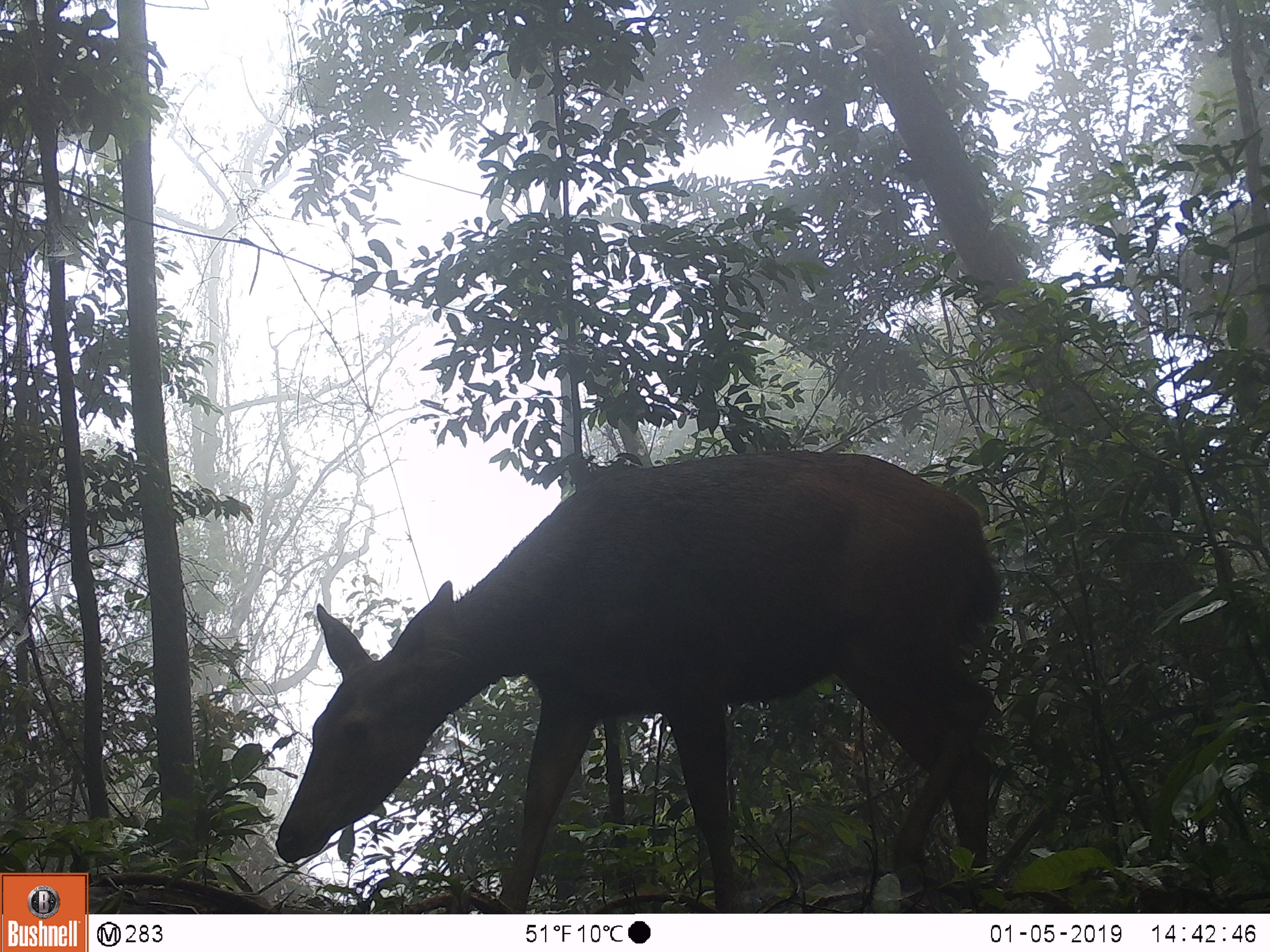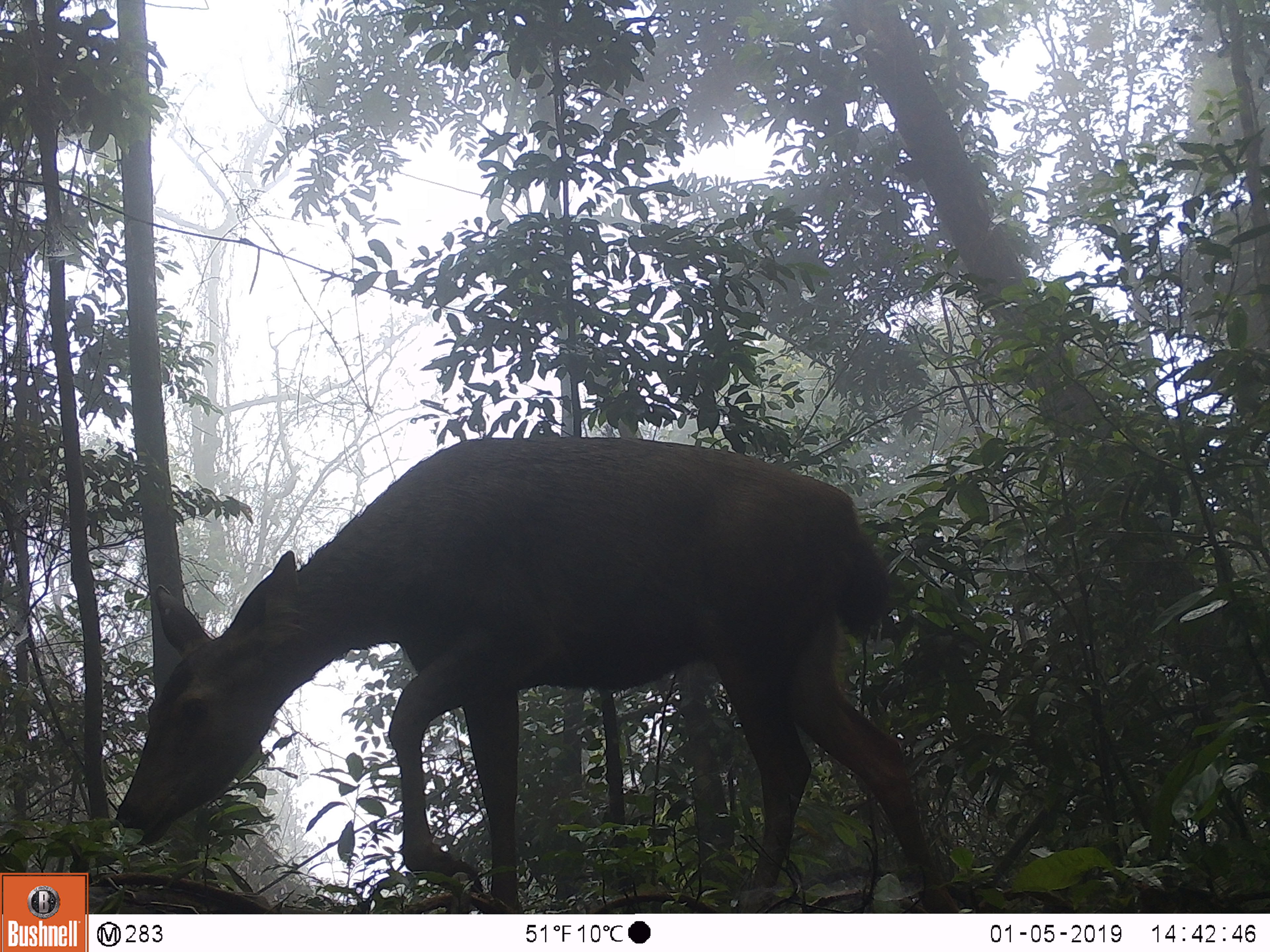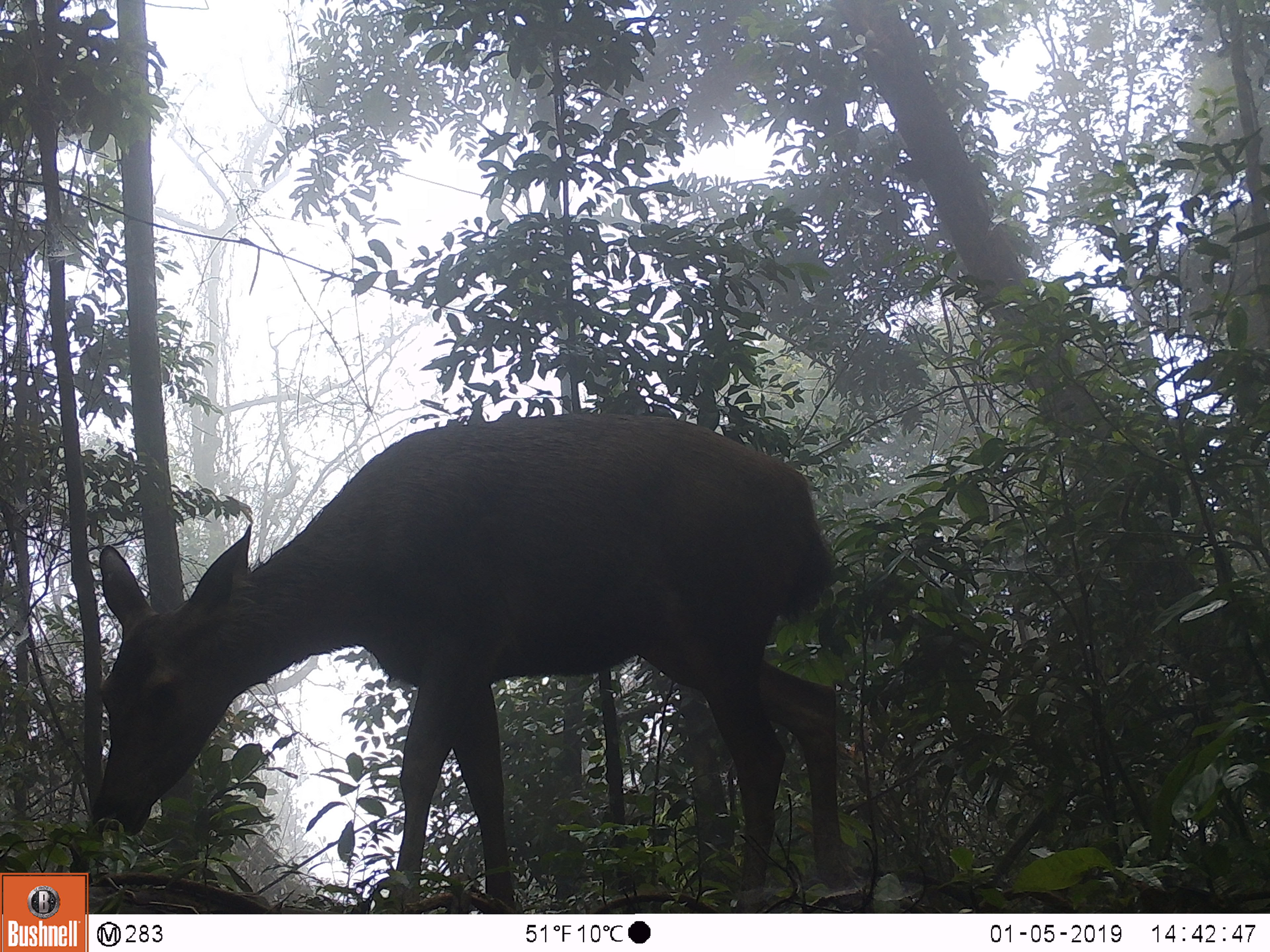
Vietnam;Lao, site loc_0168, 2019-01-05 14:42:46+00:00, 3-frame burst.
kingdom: Animalia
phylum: Chordata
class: Mammalia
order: Artiodactyla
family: Cervidae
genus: Rusa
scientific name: Rusa unicolor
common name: sambar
Sambar (Rusa unicolor). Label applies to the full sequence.